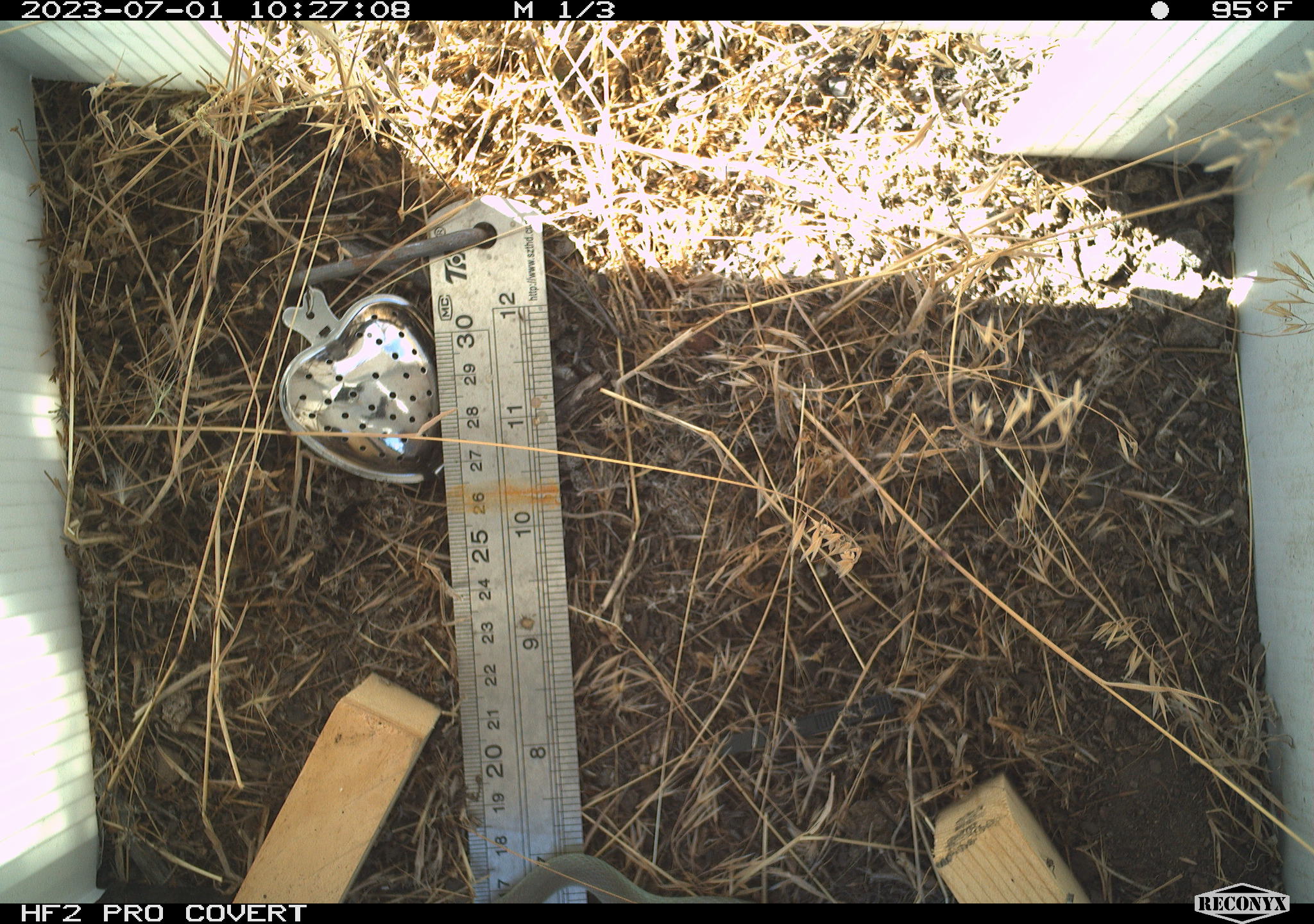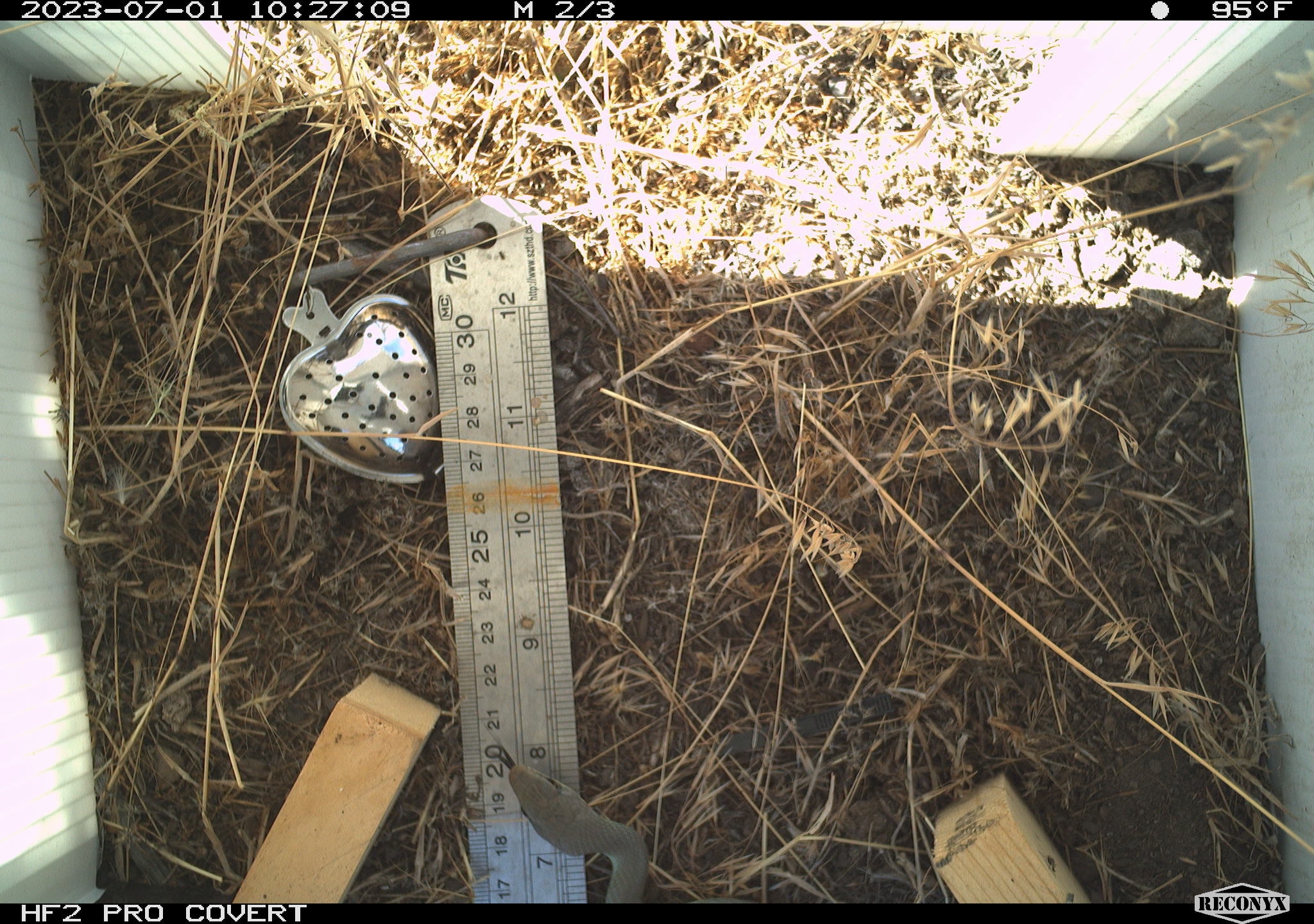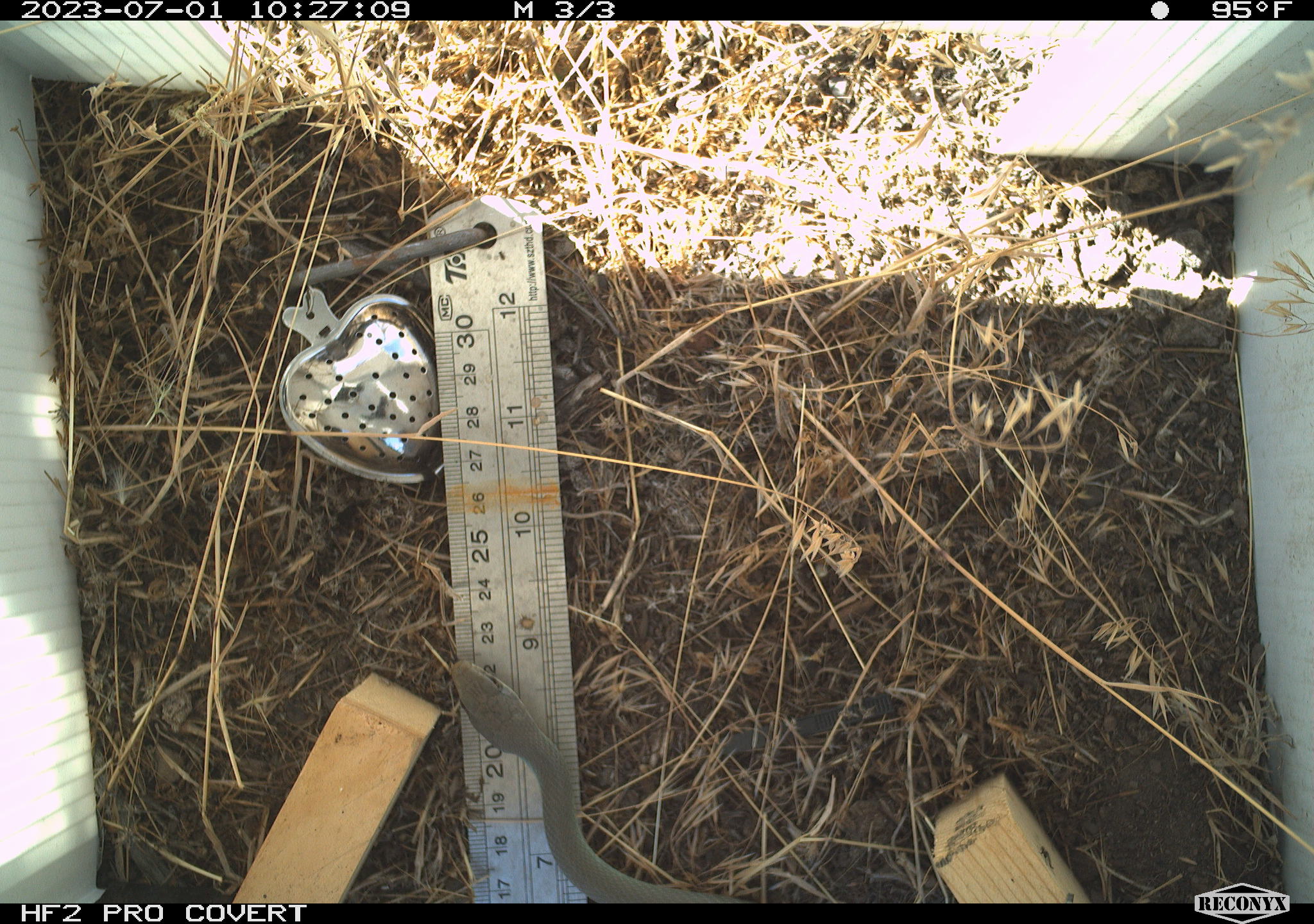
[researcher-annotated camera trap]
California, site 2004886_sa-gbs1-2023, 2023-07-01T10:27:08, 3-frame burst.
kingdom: Animalia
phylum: Chordata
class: Reptilia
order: Squamata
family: Colubridae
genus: Coluber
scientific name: Coluber constrictor mormon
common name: western yellow-bellied racer